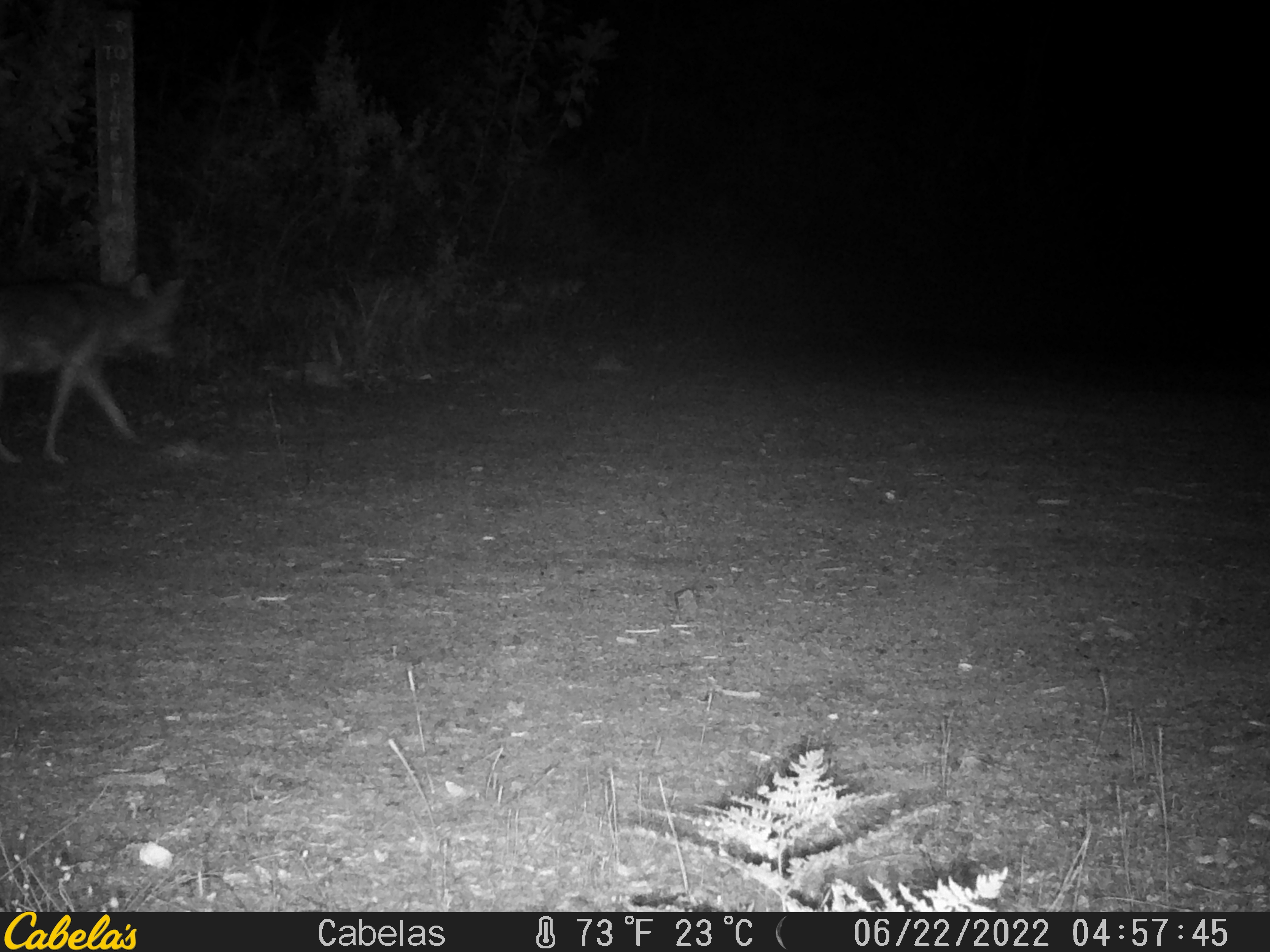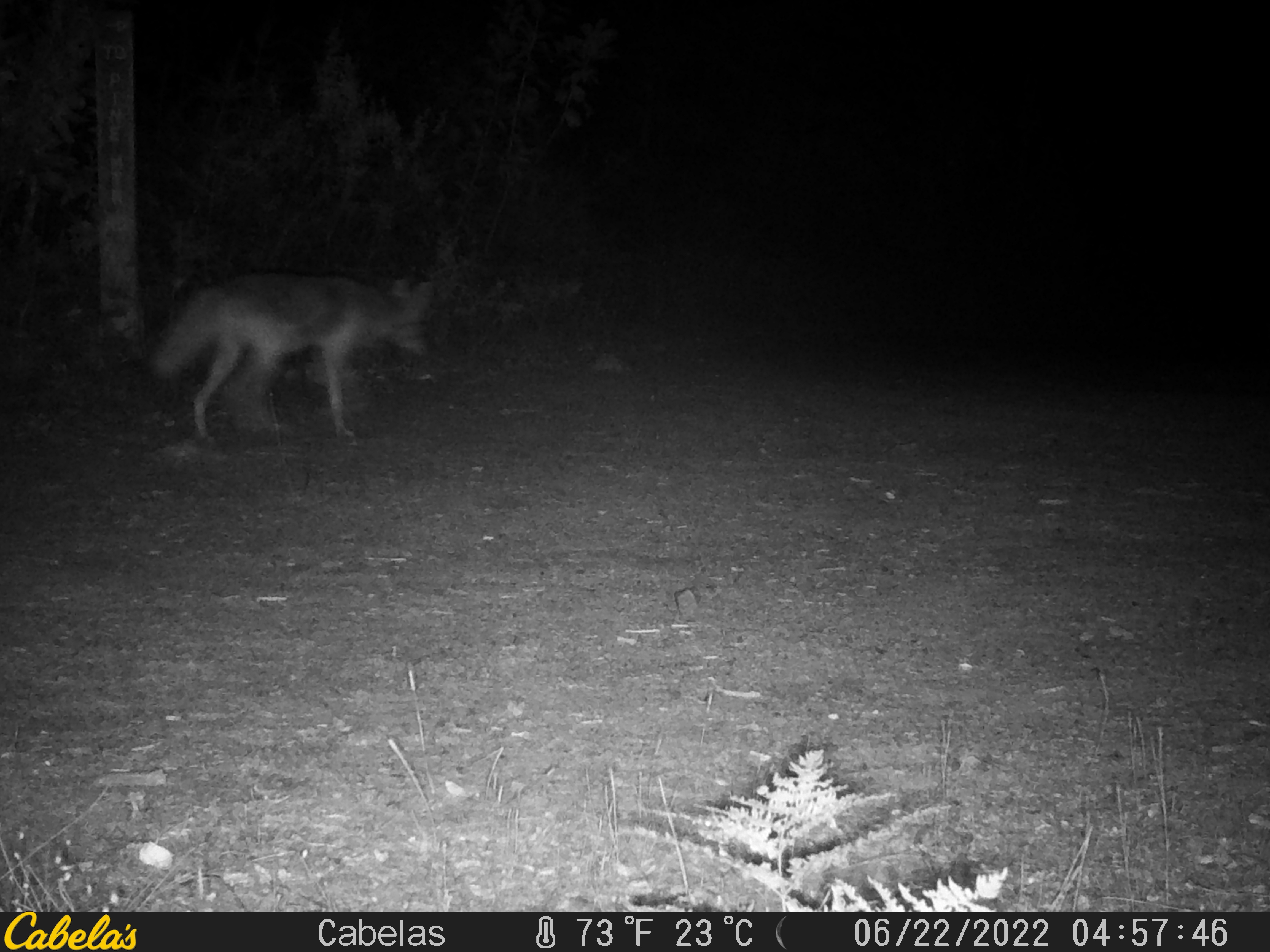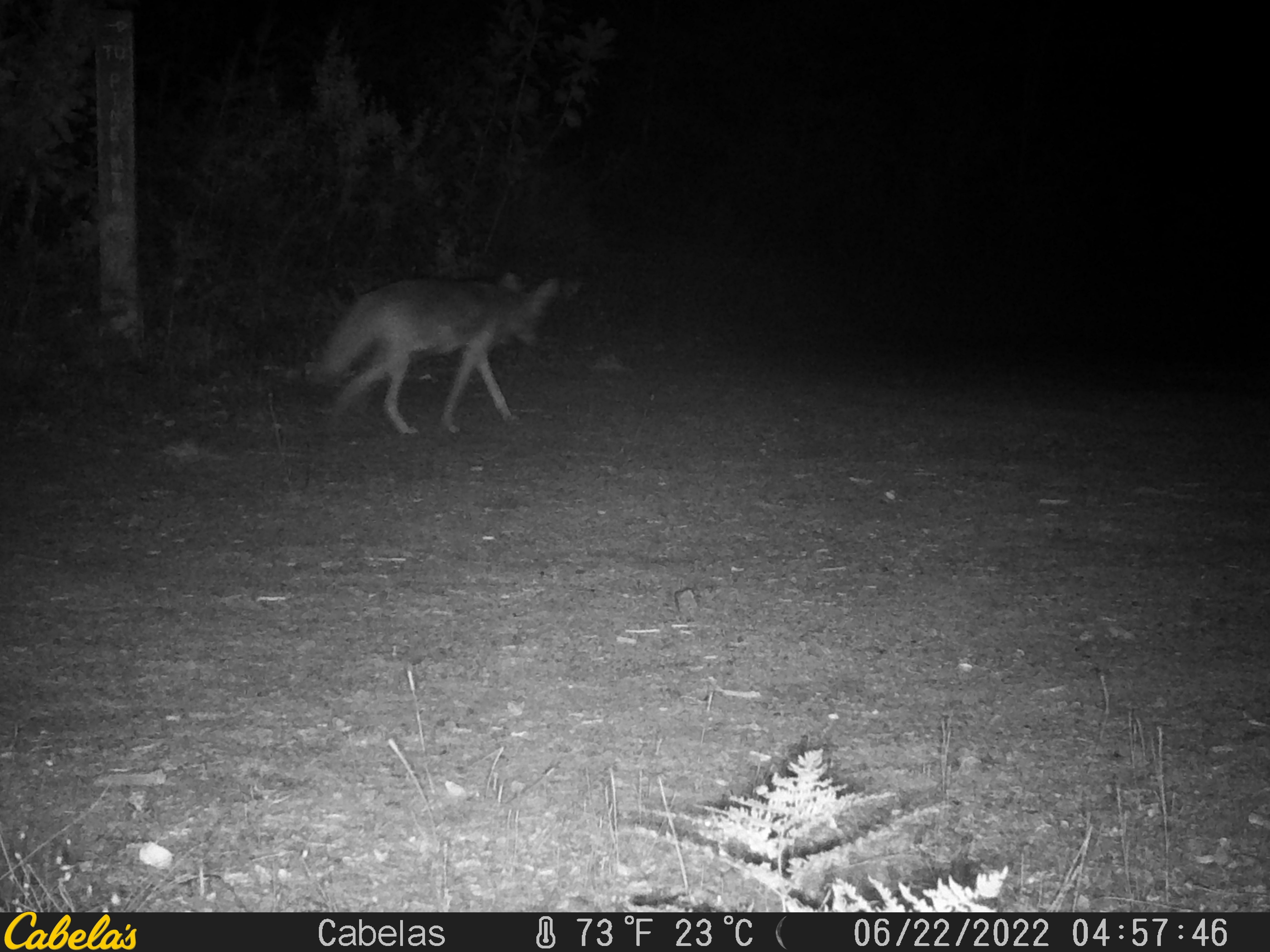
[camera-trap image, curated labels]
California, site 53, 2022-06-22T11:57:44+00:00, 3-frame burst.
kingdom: Animalia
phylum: Chordata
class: Mammalia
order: Carnivora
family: Canidae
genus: Canis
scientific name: Canis latrans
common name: coyote